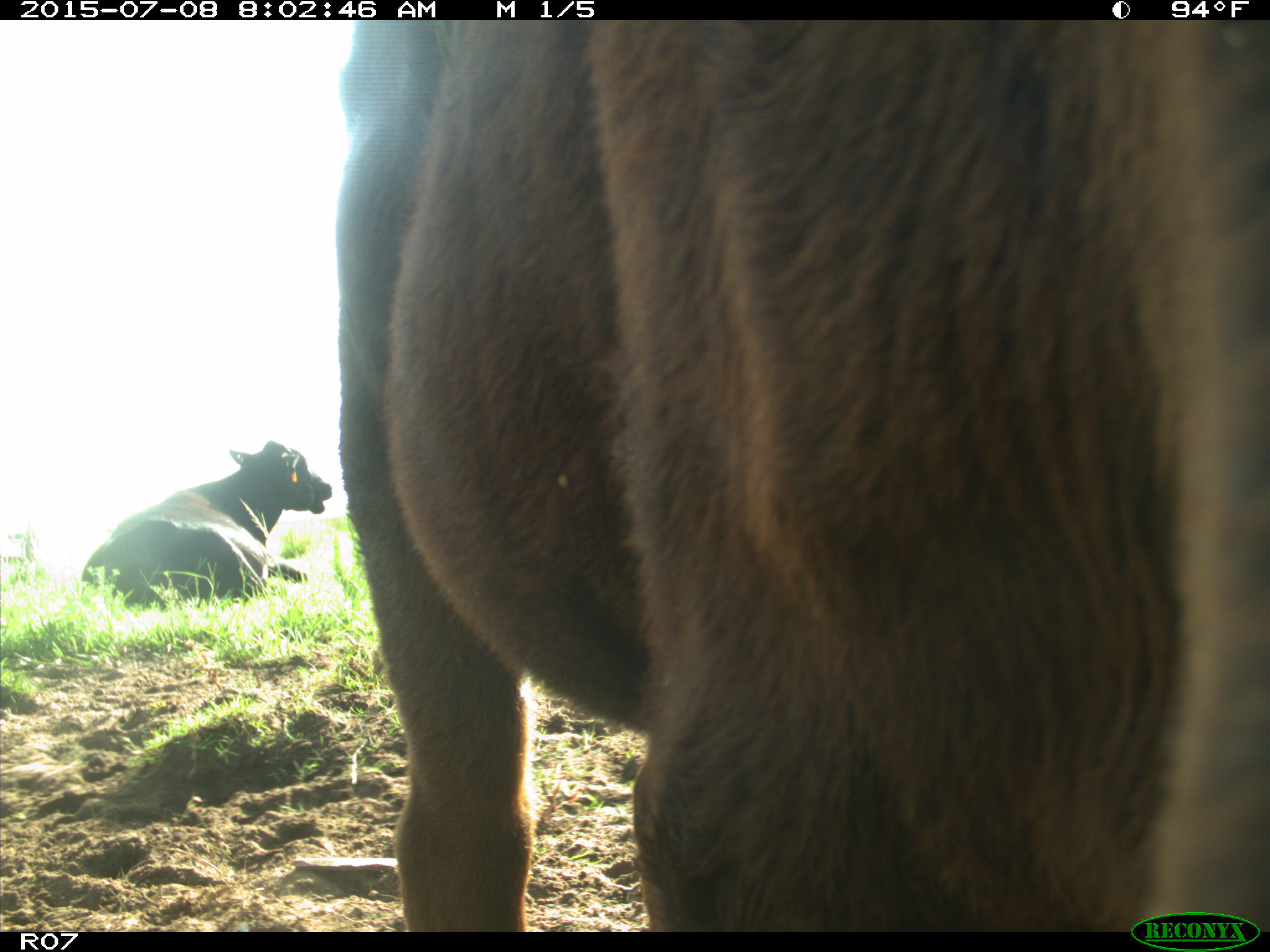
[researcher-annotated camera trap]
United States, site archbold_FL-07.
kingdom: Animalia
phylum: Chordata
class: Mammalia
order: Artiodactyla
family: Bovidae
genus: Bos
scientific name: Bos taurus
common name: domestic cow